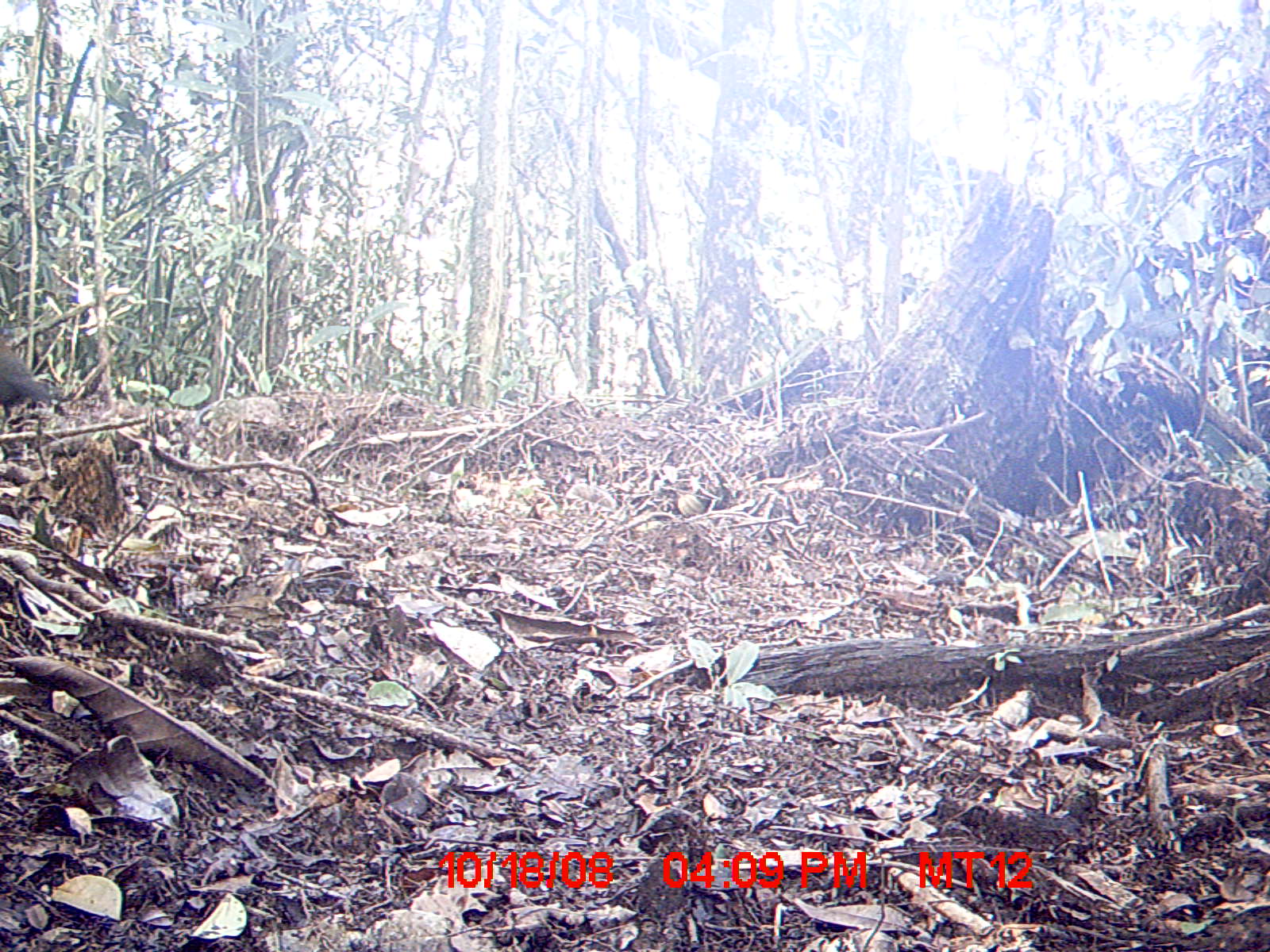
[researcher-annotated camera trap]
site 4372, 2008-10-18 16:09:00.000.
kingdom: Animalia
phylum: Chordata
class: Aves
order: Cuculiformes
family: Cuculidae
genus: Coua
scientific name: Coua serriana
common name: red-breasted coua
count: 1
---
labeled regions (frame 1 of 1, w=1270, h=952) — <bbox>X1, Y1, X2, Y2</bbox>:
coua serriana: <bbox>0, 331, 54, 425</bbox>